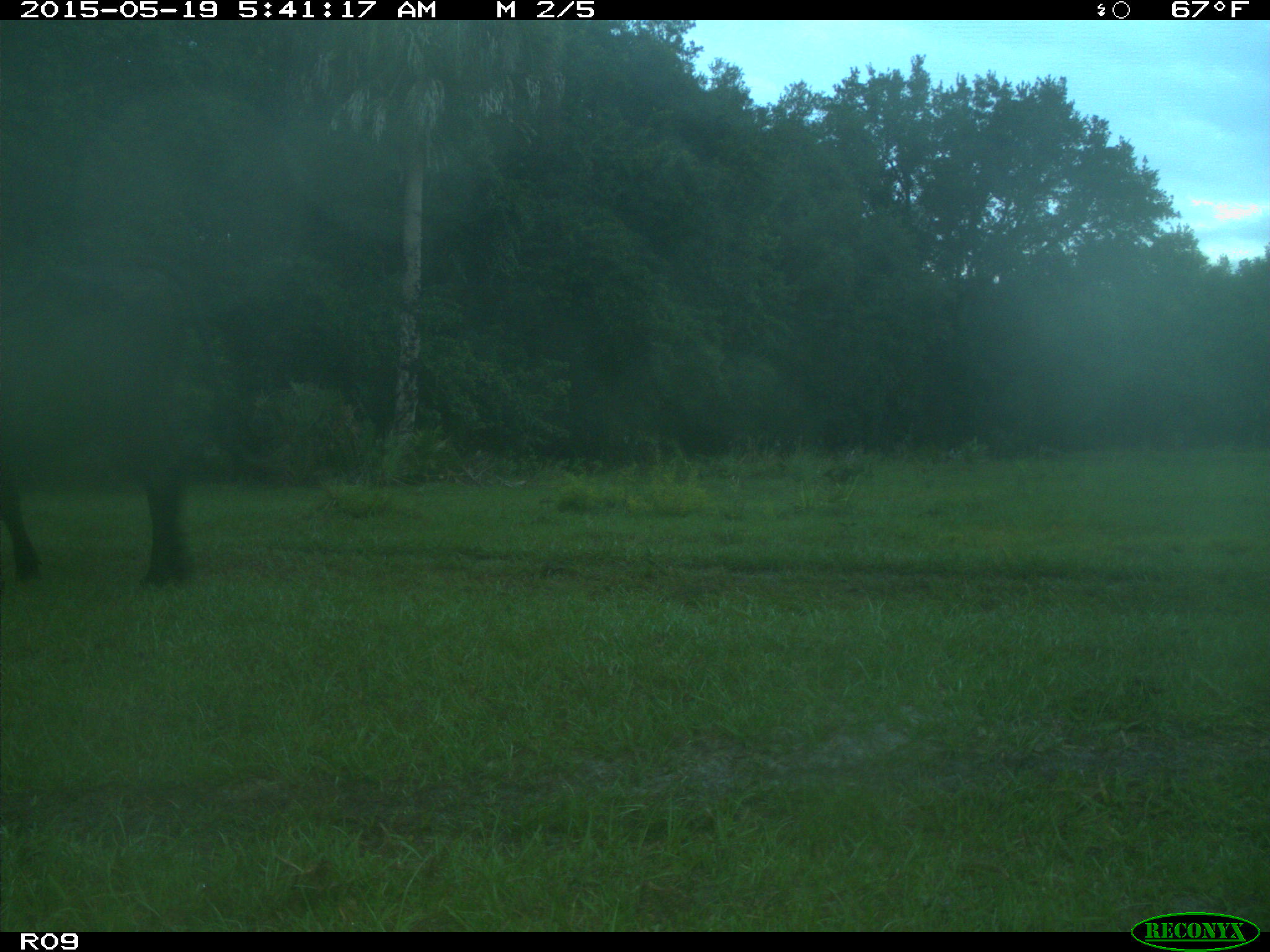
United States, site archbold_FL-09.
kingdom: Animalia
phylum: Chordata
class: Mammalia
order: Artiodactyla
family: Bovidae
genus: Bos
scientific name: Bos taurus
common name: domestic cow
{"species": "Bos taurus (domestic cow)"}